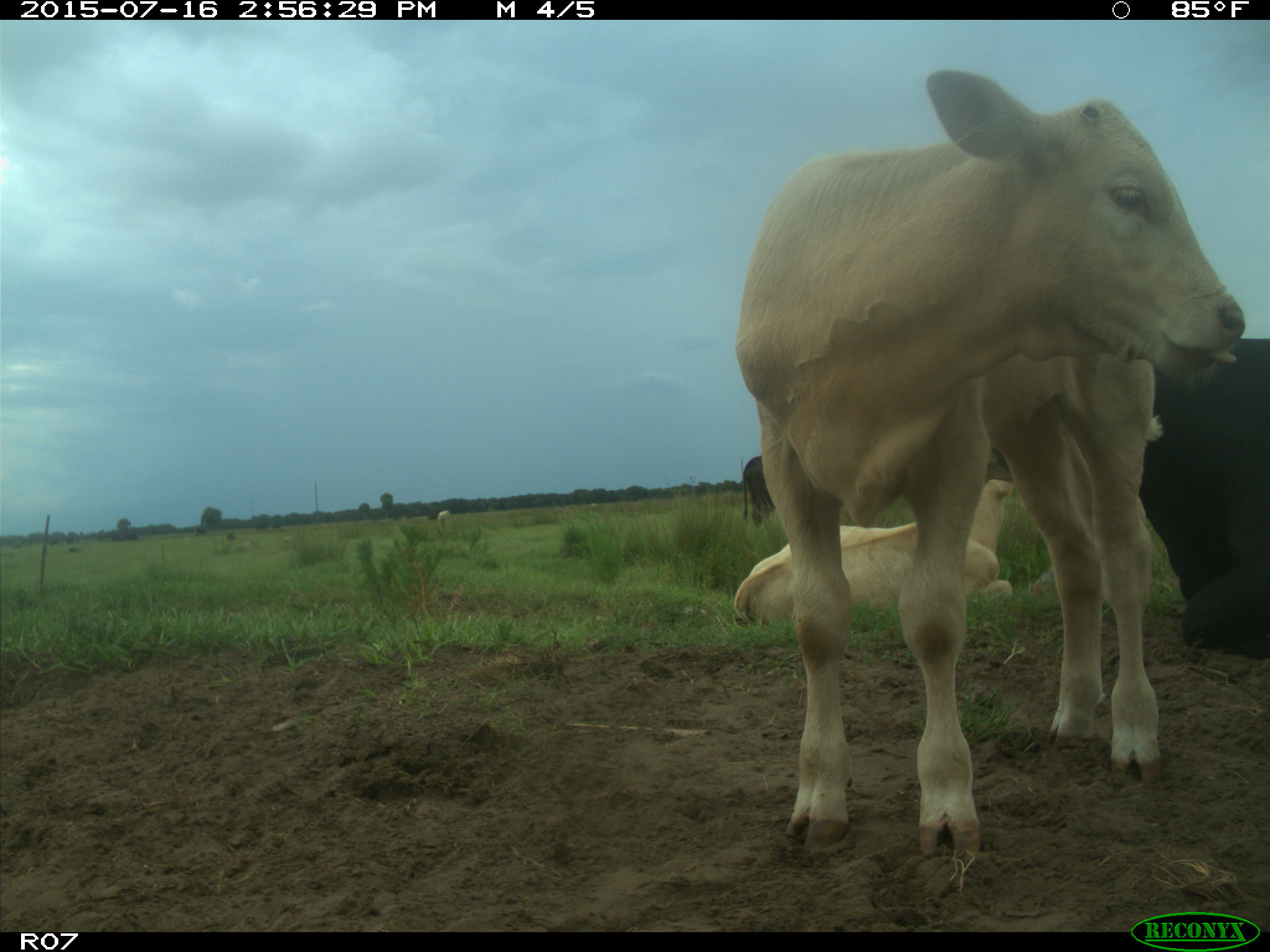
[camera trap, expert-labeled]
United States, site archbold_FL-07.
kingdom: Animalia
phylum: Chordata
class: Mammalia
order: Artiodactyla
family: Bovidae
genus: Bos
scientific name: Bos taurus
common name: domestic cow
Bos taurus (domestic cow).